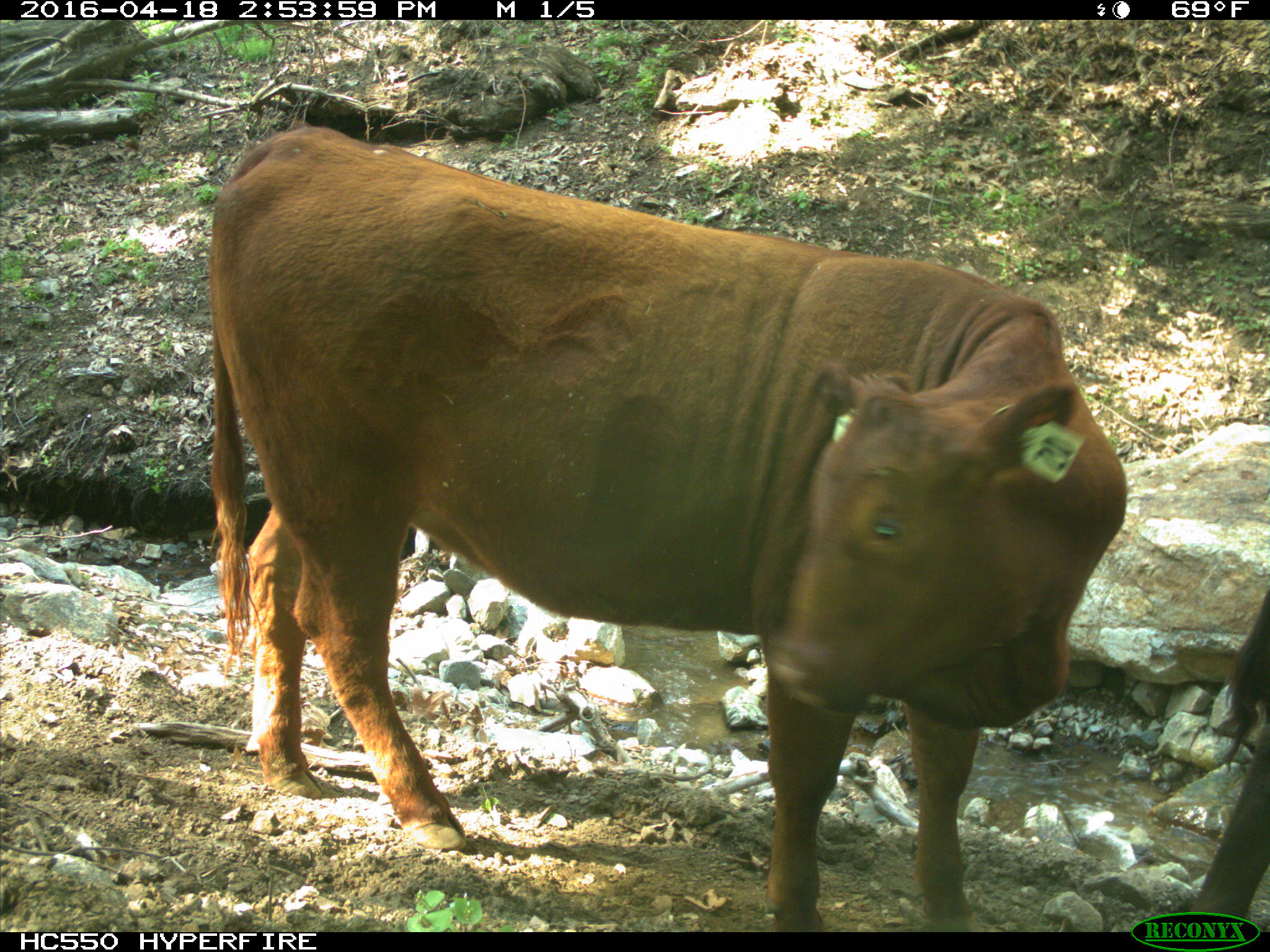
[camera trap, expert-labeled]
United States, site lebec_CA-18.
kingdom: Animalia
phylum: Chordata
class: Mammalia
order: Artiodactyla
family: Bovidae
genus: Bos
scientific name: Bos taurus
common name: domestic cow